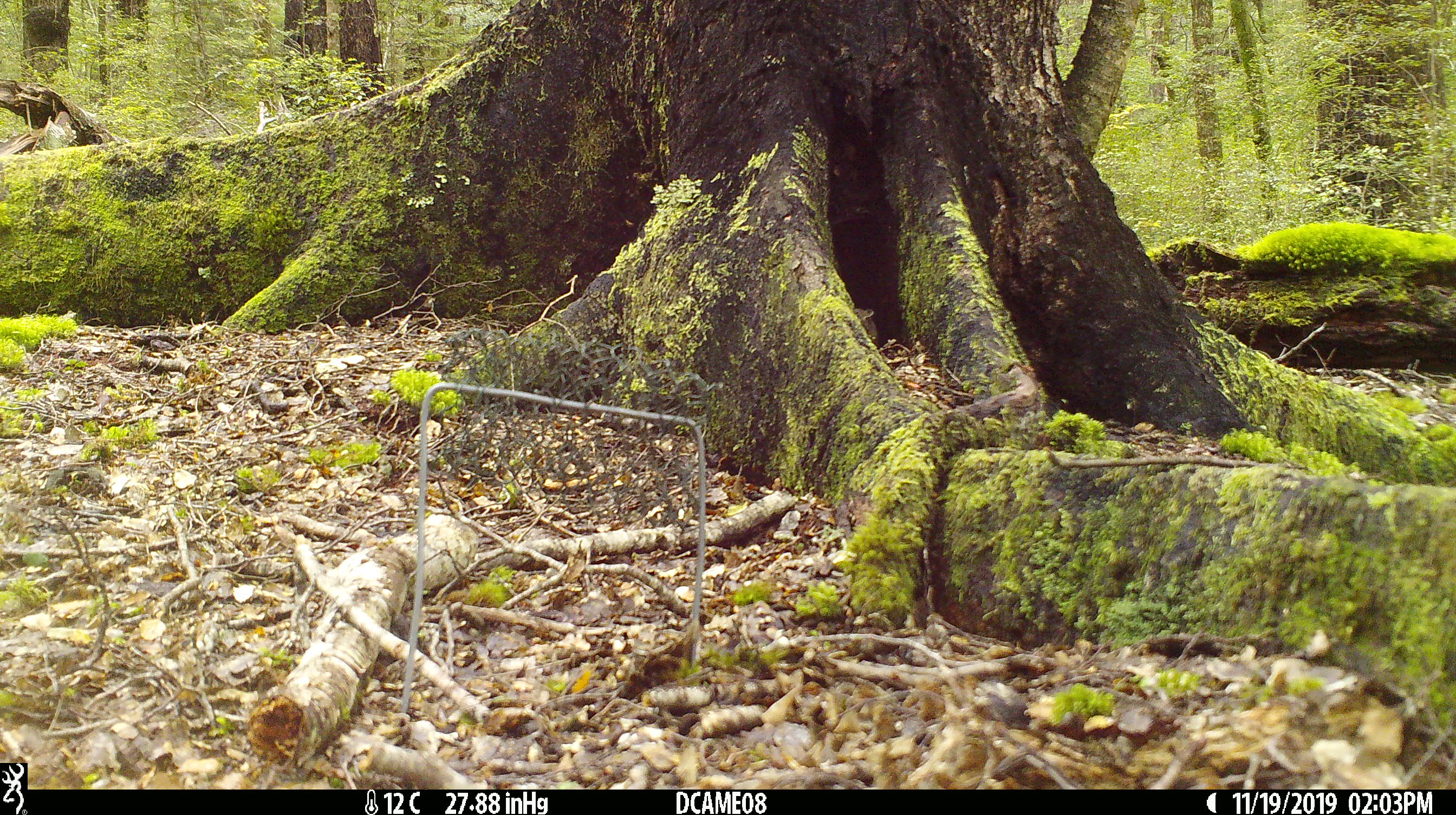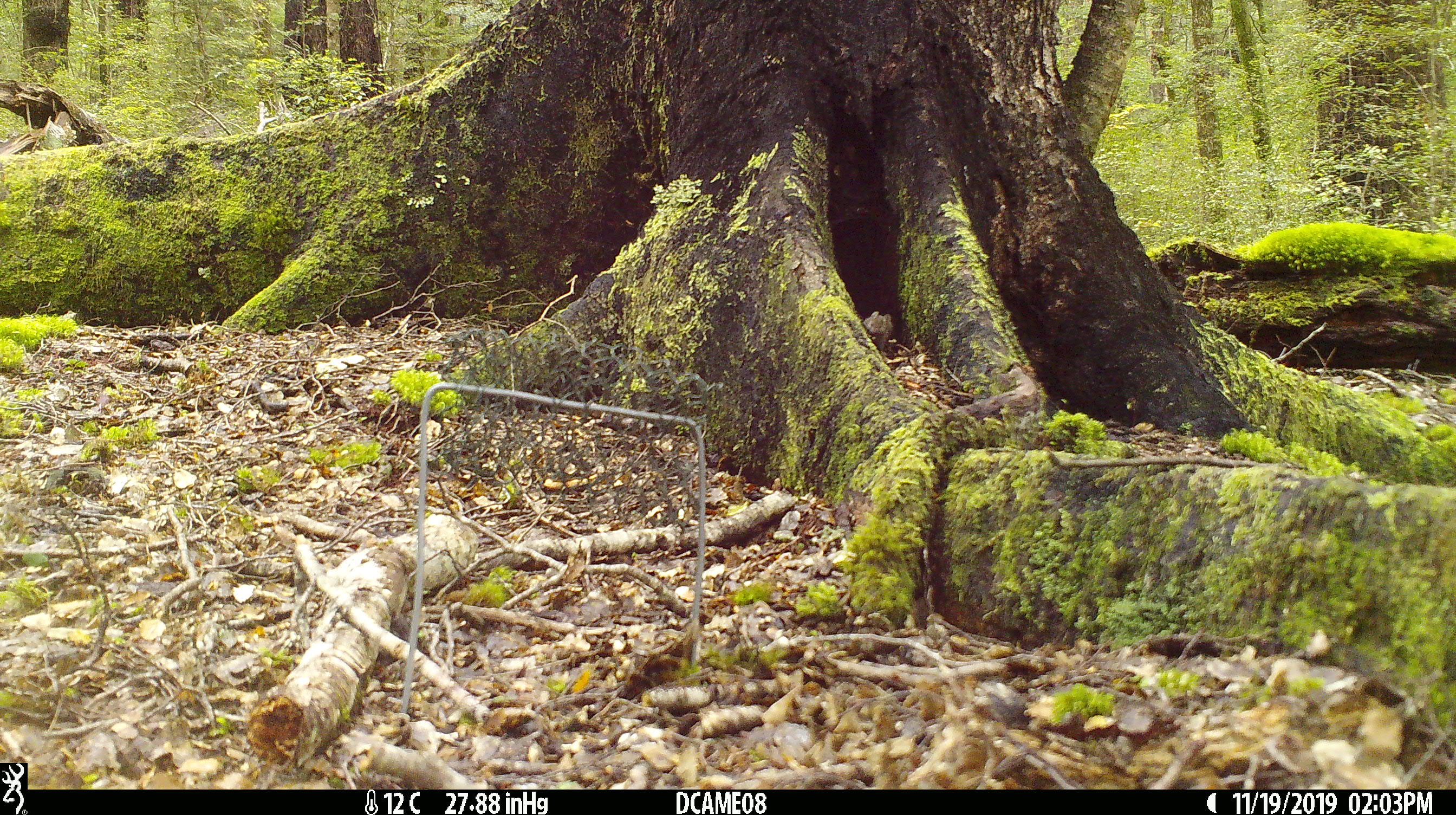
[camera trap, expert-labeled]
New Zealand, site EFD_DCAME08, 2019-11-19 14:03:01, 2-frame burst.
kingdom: Animalia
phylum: Chordata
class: Mammalia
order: Rodentia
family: Muridae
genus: Mus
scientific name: Mus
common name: mouse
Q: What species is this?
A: Mouse (Mus).